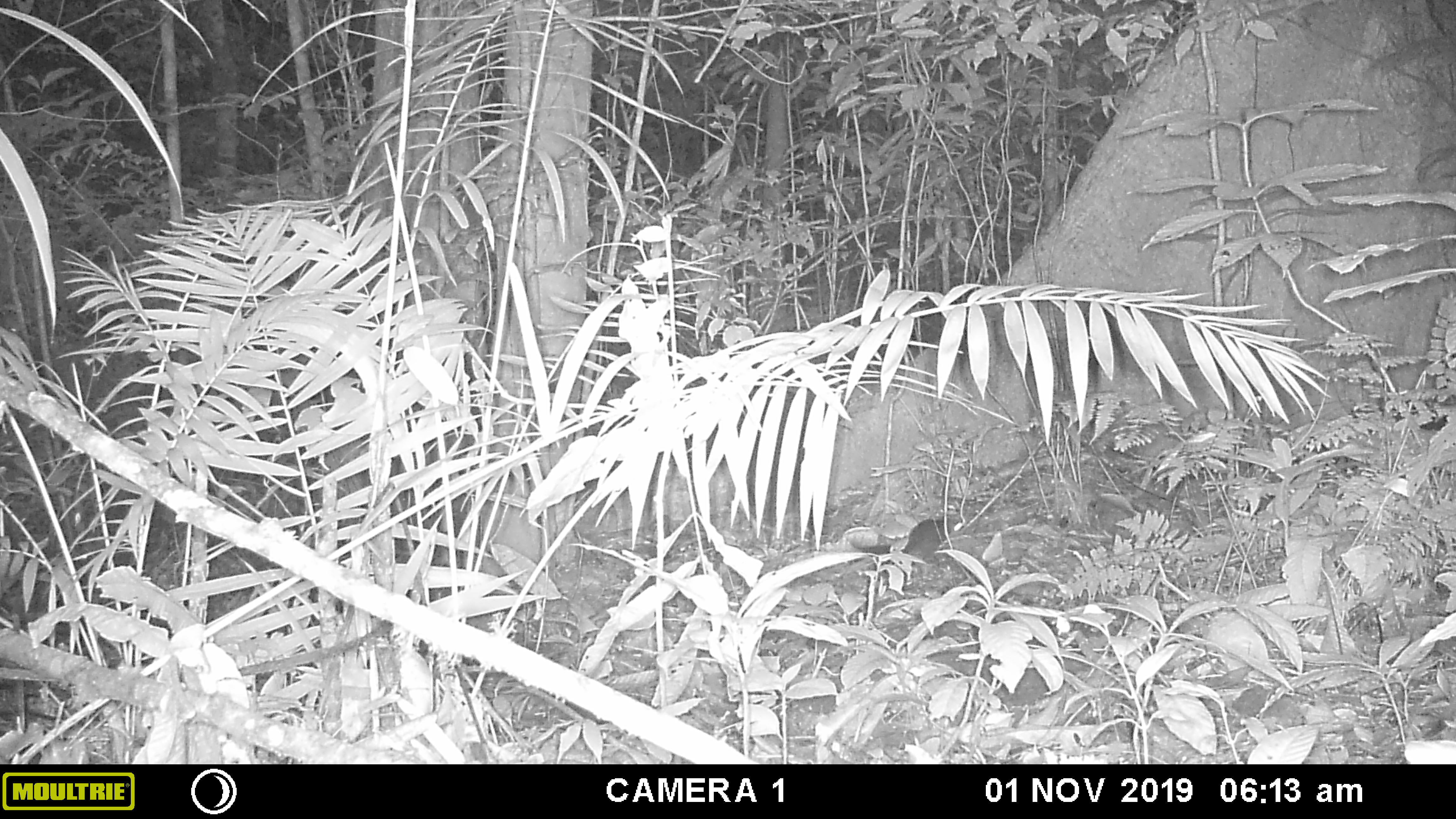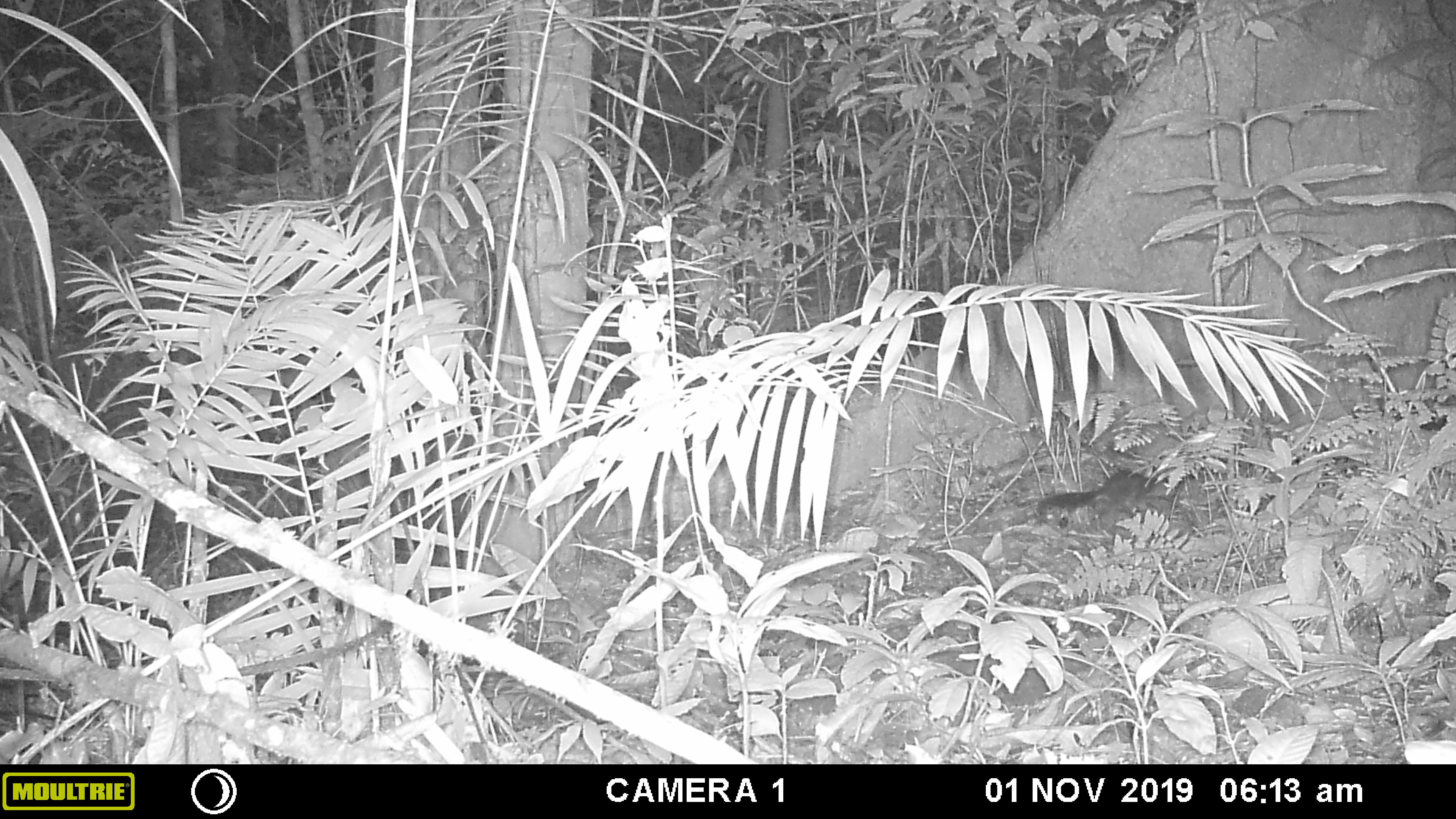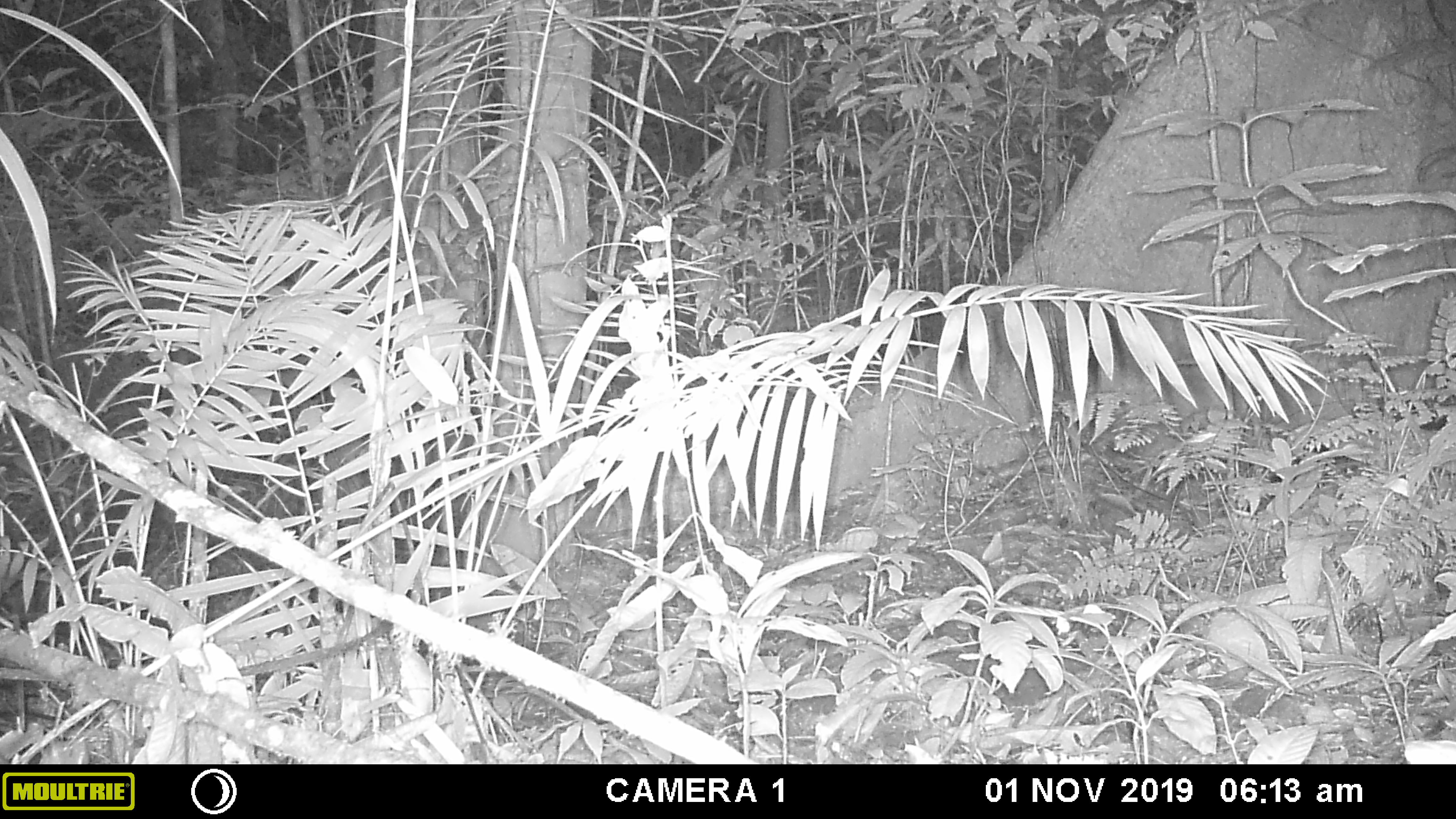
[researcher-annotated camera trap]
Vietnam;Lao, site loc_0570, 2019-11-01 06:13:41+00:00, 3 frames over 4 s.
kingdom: Animalia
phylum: Chordata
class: Mammalia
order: Rodentia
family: Sciuridae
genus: Sciurus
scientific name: Sciurus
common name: squirrel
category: unidentified squirrel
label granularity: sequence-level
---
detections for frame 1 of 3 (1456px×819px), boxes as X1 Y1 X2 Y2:
unidentified squirrel: 846 514 963 561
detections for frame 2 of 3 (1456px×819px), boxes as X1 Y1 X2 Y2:
unidentified squirrel: 1034 468 1163 523